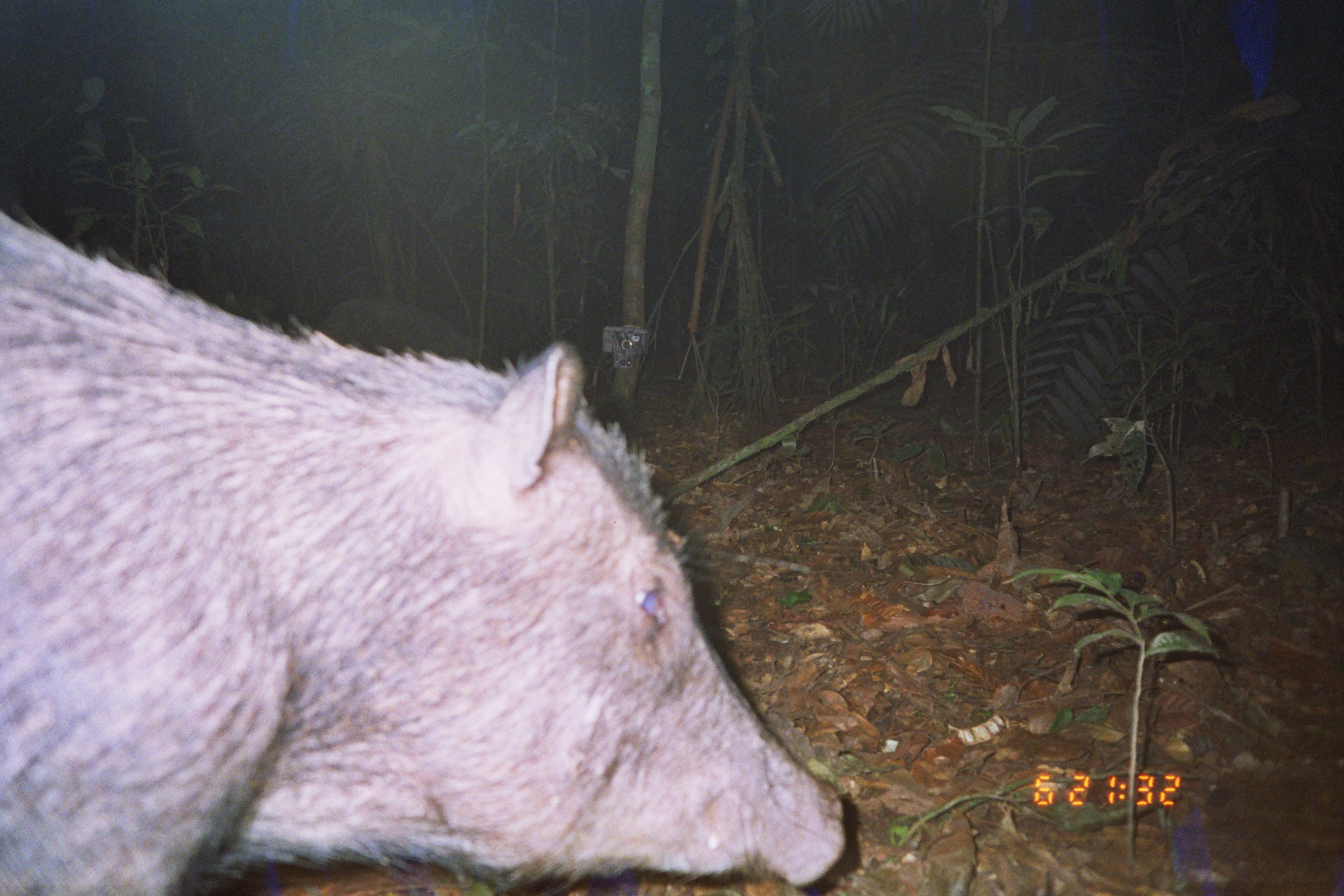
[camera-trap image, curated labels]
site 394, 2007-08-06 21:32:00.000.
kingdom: Animalia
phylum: Chordata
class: Mammalia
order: Artiodactyla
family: Tayassuidae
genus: Tayassu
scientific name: Tayassu pecari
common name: white-lipped peccary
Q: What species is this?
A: Tayassu pecari (white-lipped peccary).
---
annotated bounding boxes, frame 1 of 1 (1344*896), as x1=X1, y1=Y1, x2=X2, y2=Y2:
tayassu pecari: x1=0, y1=190, x2=846, y2=896; x1=310, y1=296, x2=472, y2=366